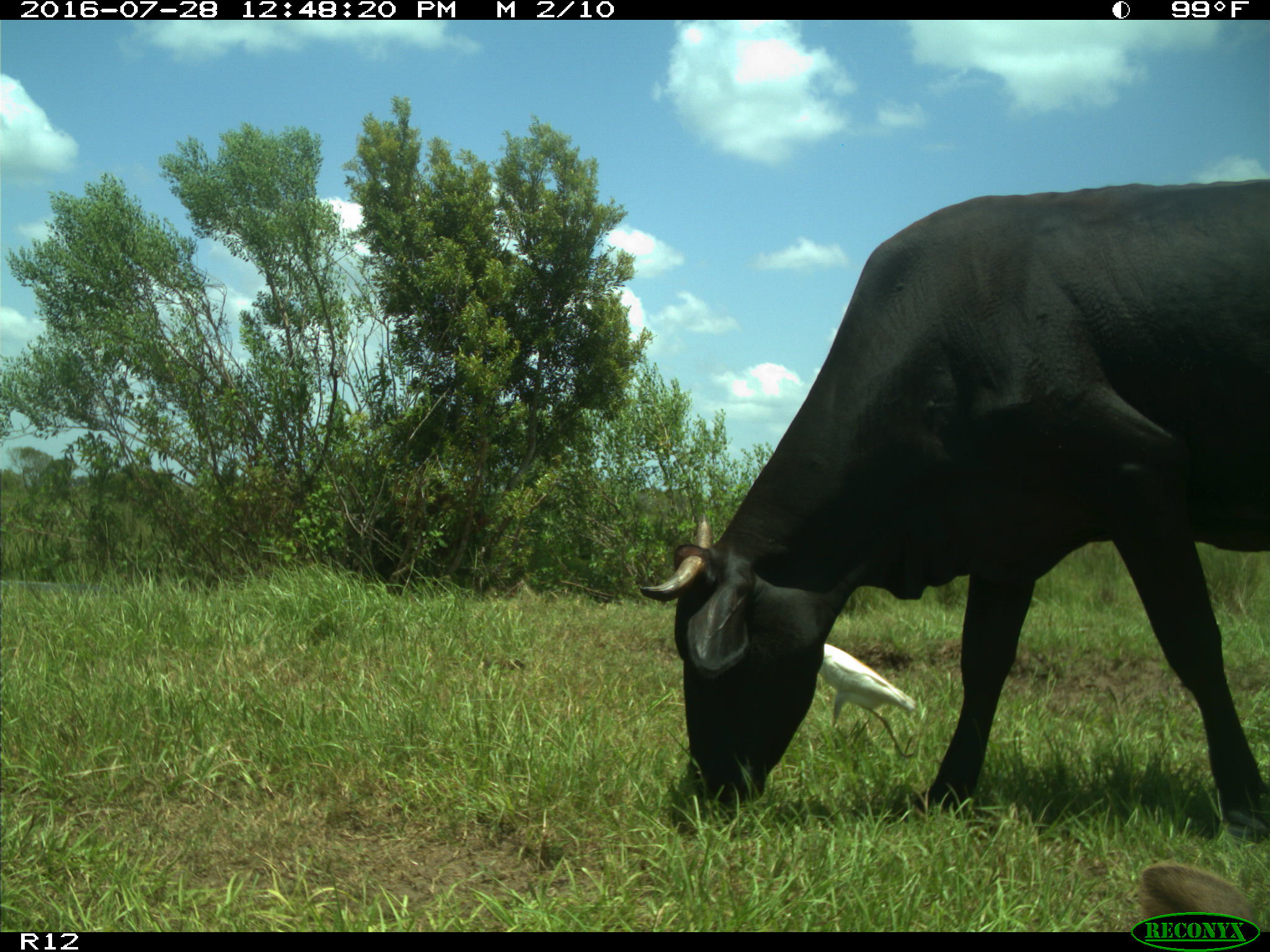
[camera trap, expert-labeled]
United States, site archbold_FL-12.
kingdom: Animalia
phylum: Chordata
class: Mammalia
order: Artiodactyla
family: Bovidae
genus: Bos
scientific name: Bos taurus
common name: domestic cow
Bos taurus (domestic cow).